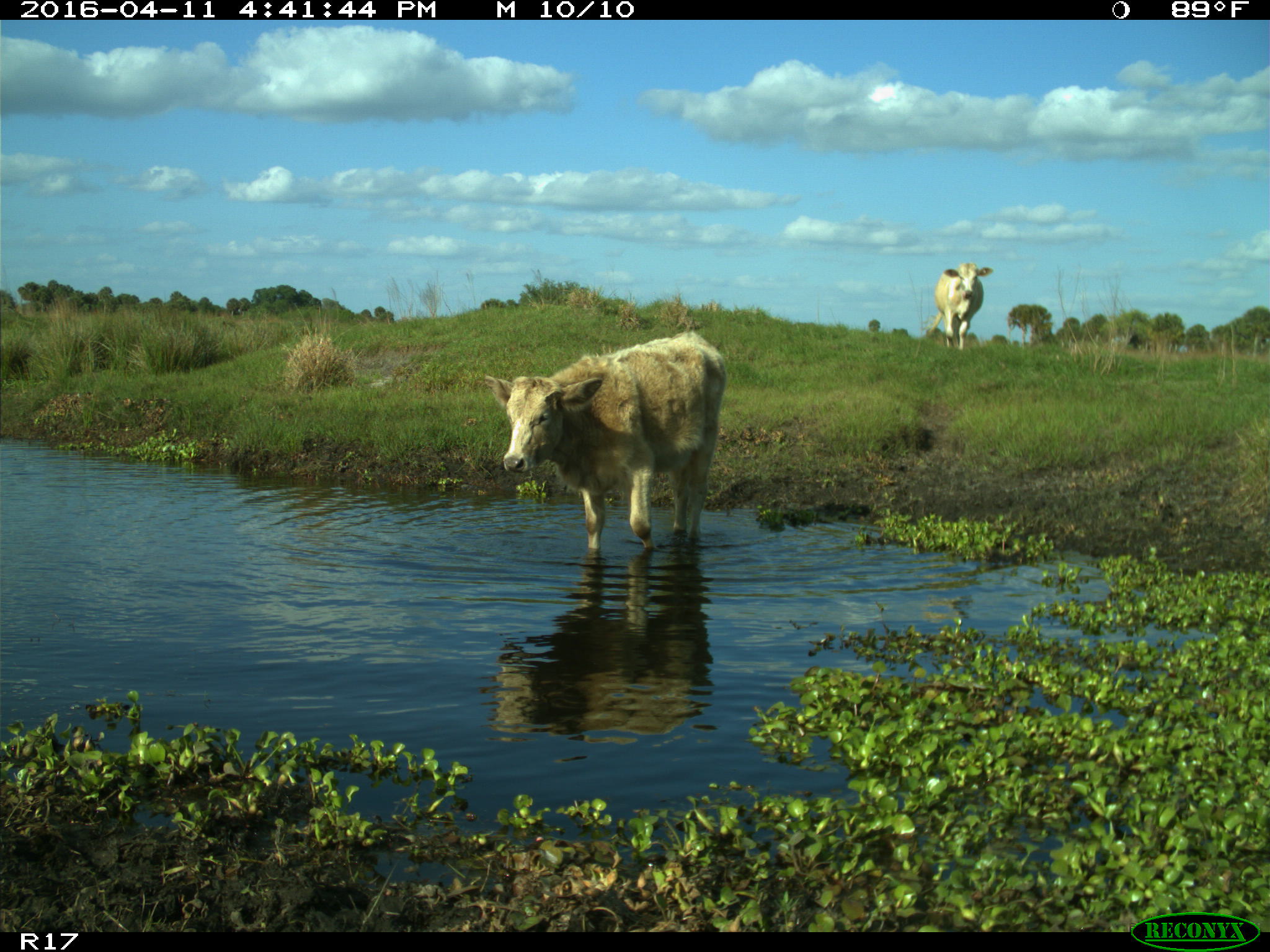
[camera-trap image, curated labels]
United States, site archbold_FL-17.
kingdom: Animalia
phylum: Chordata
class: Mammalia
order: Artiodactyla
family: Bovidae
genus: Bos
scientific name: Bos taurus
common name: domestic cow